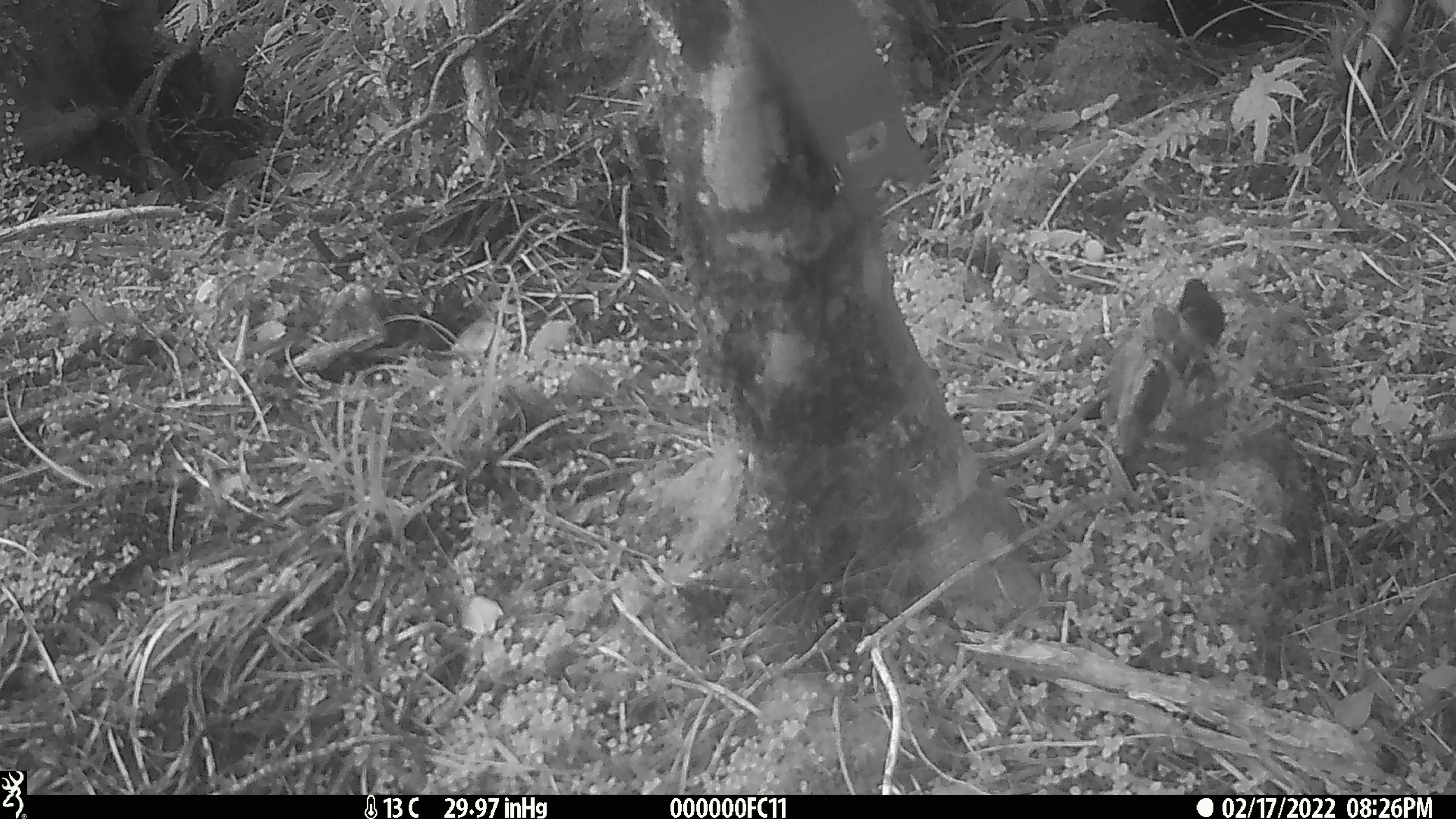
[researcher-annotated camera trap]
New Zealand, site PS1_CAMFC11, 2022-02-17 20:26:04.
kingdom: Animalia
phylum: Chordata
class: Aves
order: Passeriformes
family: Acanthisittidae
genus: Acanthisitta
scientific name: Acanthisitta chloris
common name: rifleman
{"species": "rifleman (Acanthisitta chloris)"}